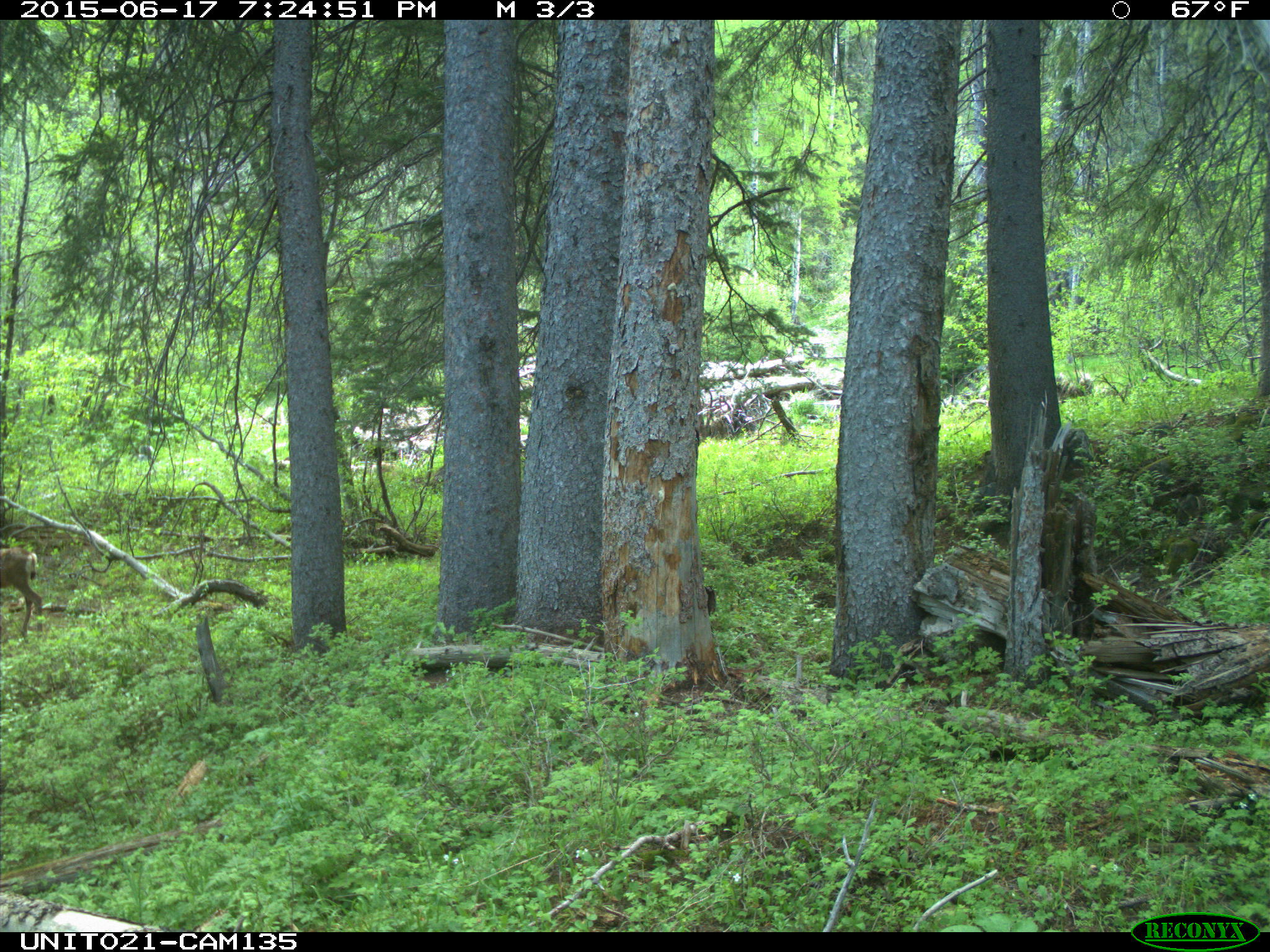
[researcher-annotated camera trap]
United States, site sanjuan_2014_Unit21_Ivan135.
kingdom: Animalia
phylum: Chordata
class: Mammalia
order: Artiodactyla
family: Cervidae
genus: Odocoileus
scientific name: Odocoileus hemionus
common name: mule deer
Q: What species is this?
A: Odocoileus hemionus (mule deer).